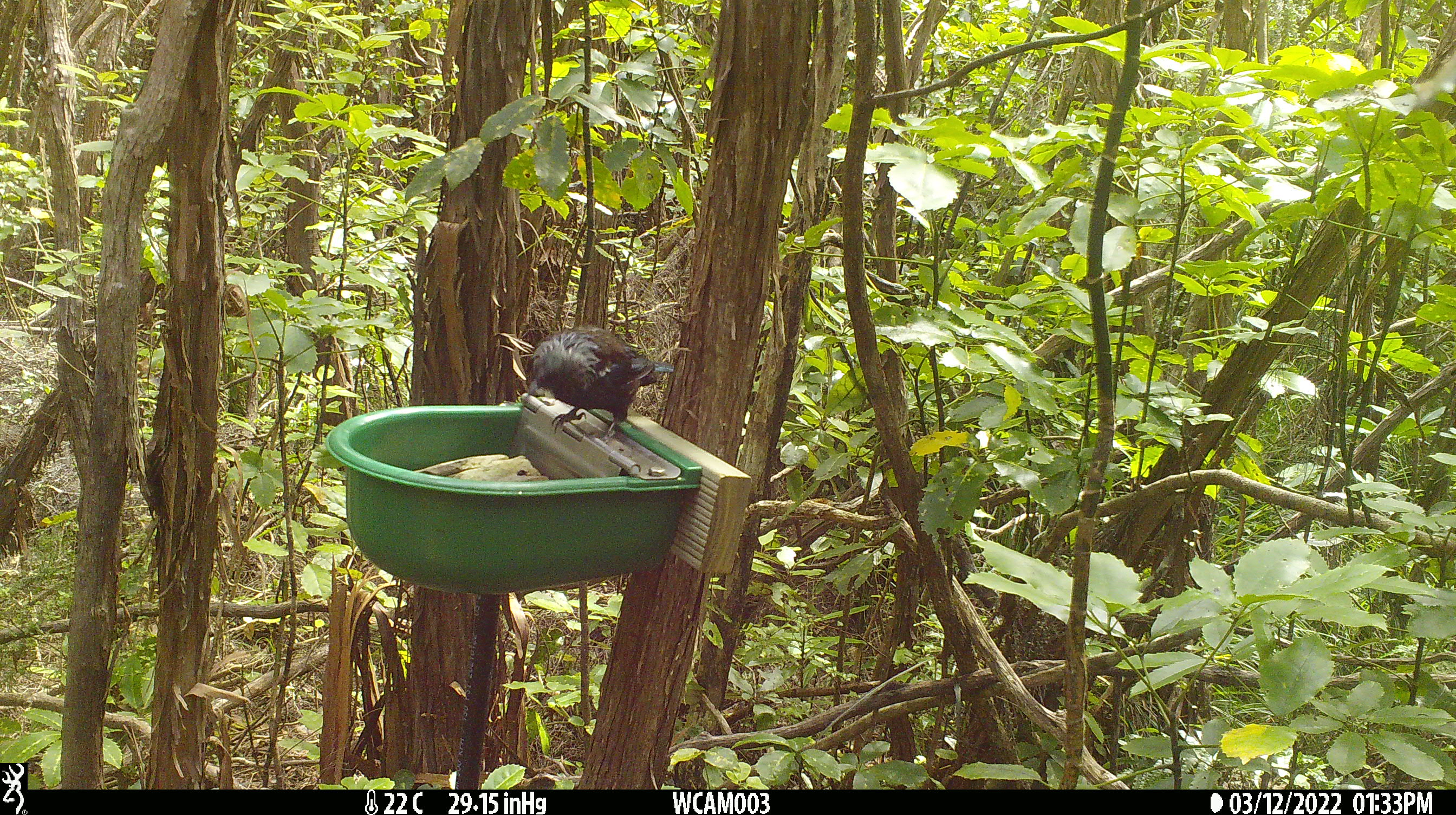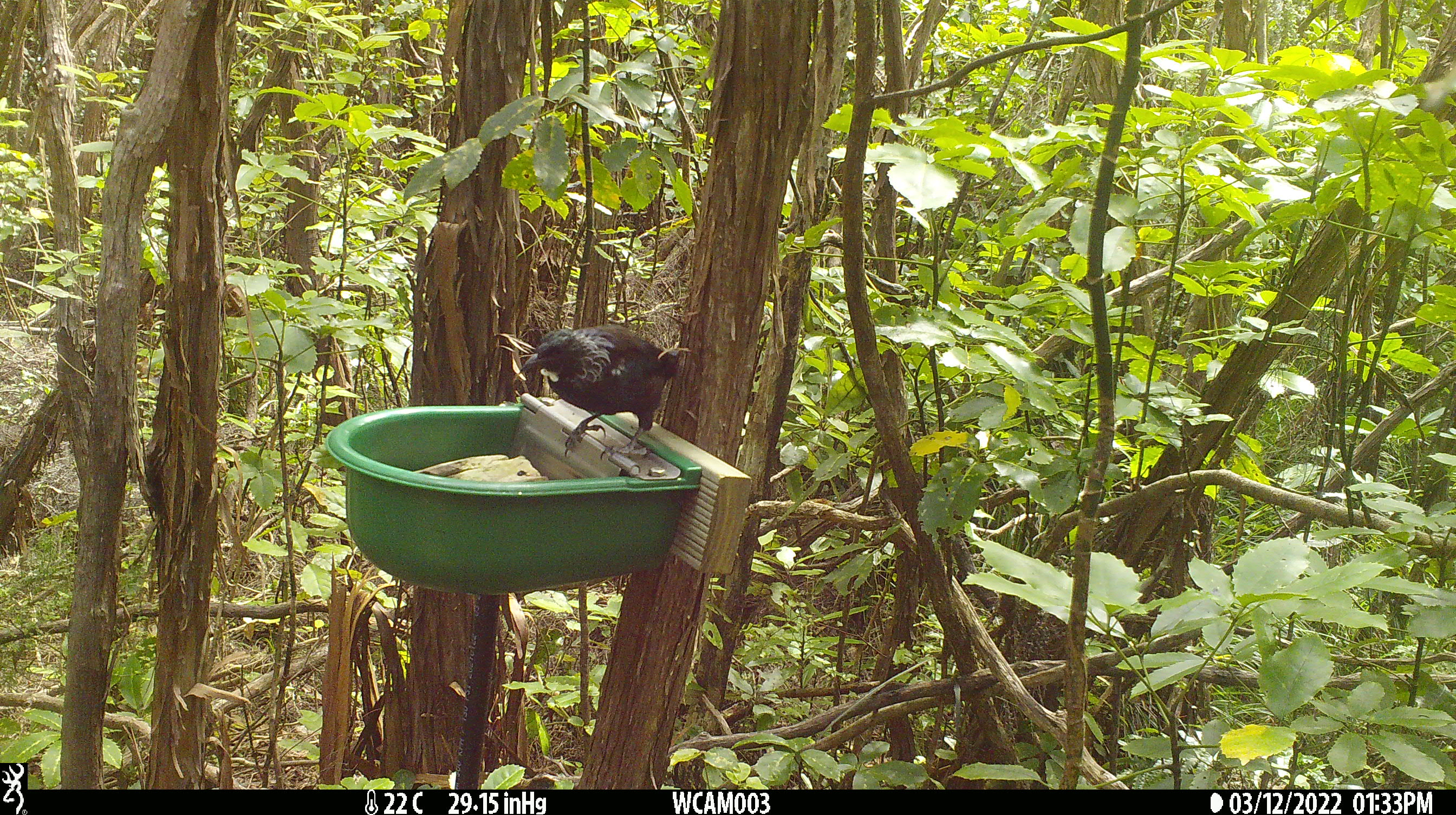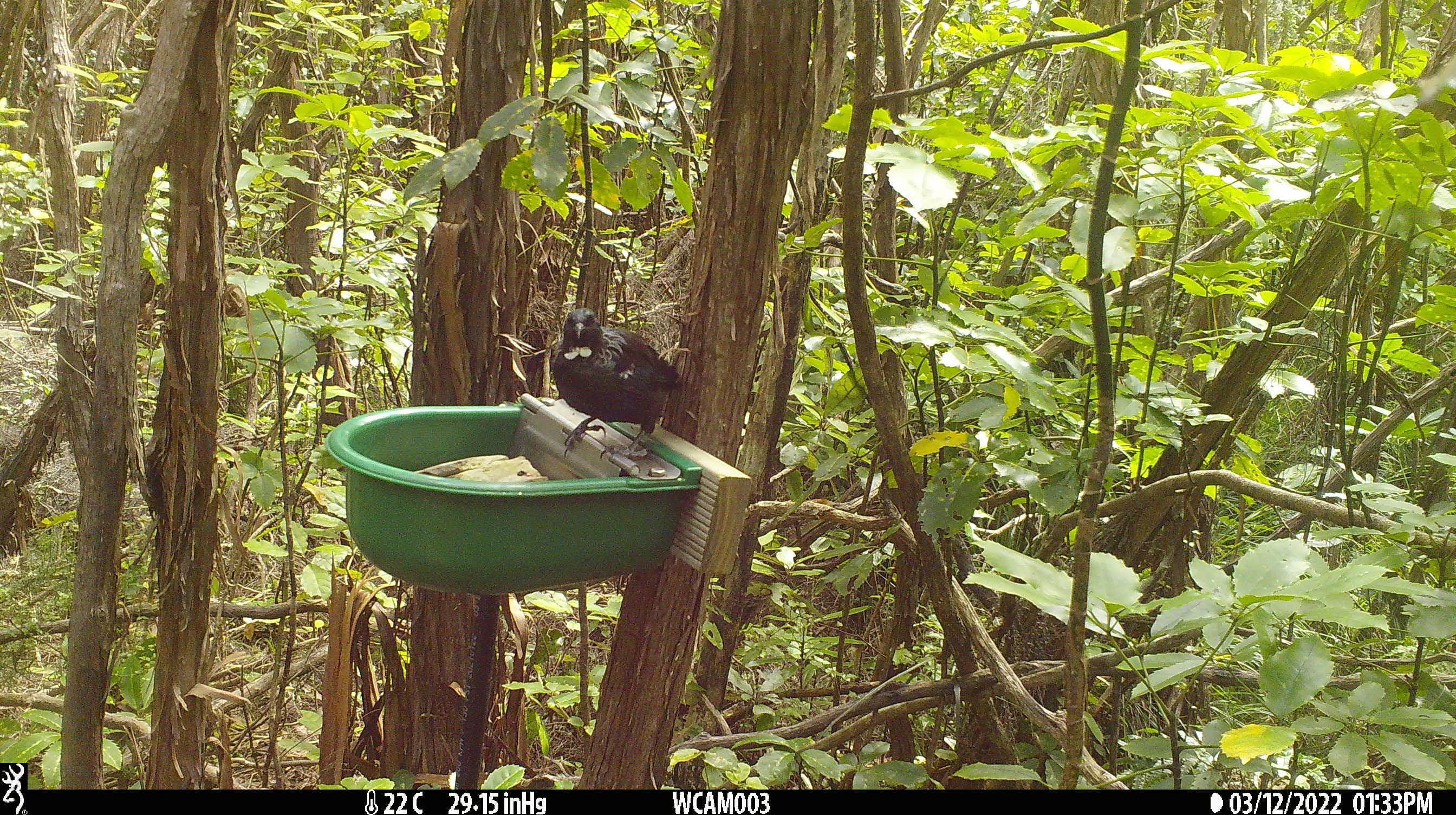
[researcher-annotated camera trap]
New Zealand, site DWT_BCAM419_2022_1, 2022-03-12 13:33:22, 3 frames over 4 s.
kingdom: Animalia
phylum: Chordata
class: Aves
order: Passeriformes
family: Meliphagidae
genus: Prosthemadera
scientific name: Prosthemadera novaeseelandiae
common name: tui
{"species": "tui (Prosthemadera novaeseelandiae)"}